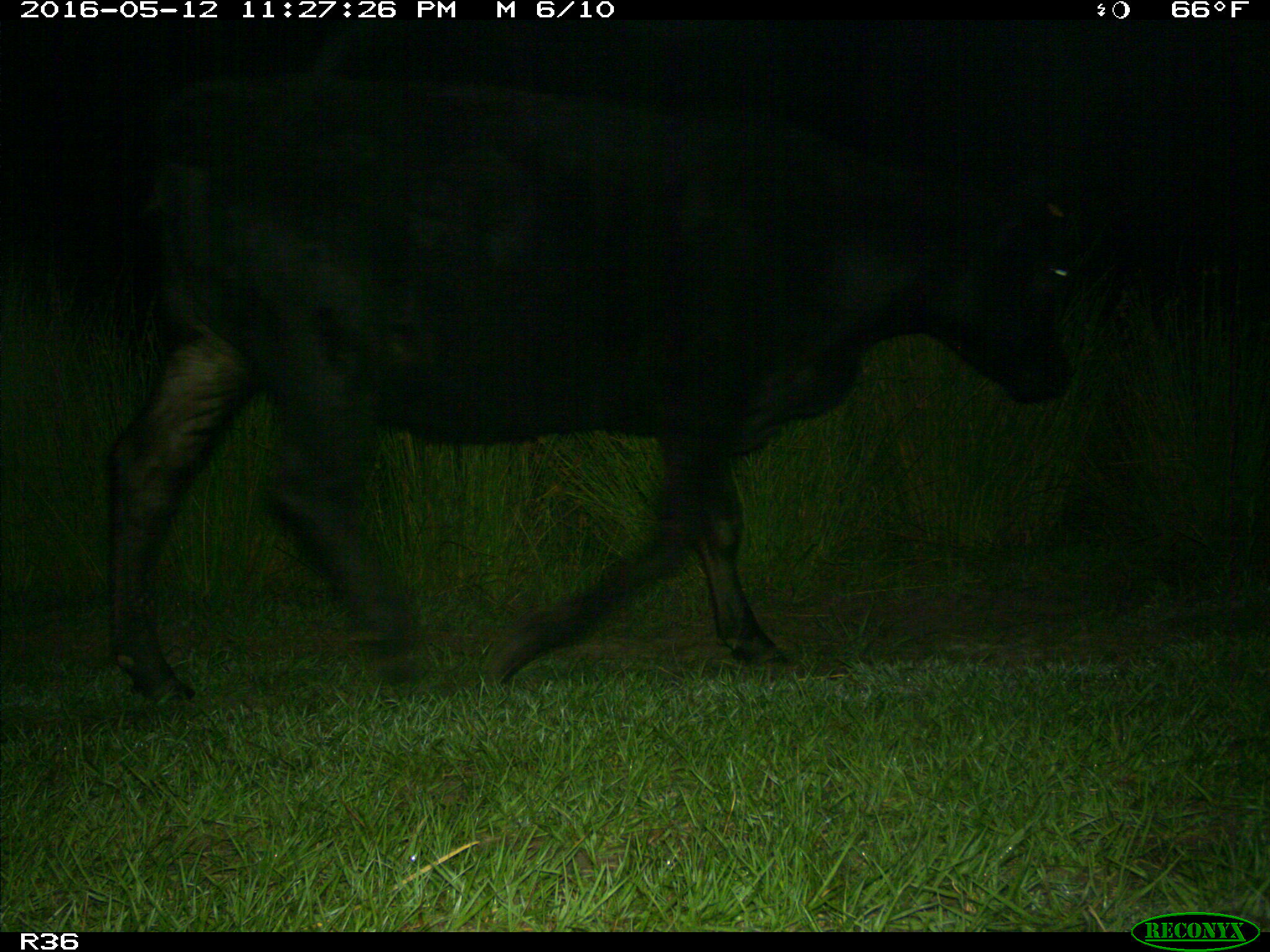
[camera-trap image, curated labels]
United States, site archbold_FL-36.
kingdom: Animalia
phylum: Chordata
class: Mammalia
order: Artiodactyla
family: Bovidae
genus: Bos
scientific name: Bos taurus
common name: domestic cow